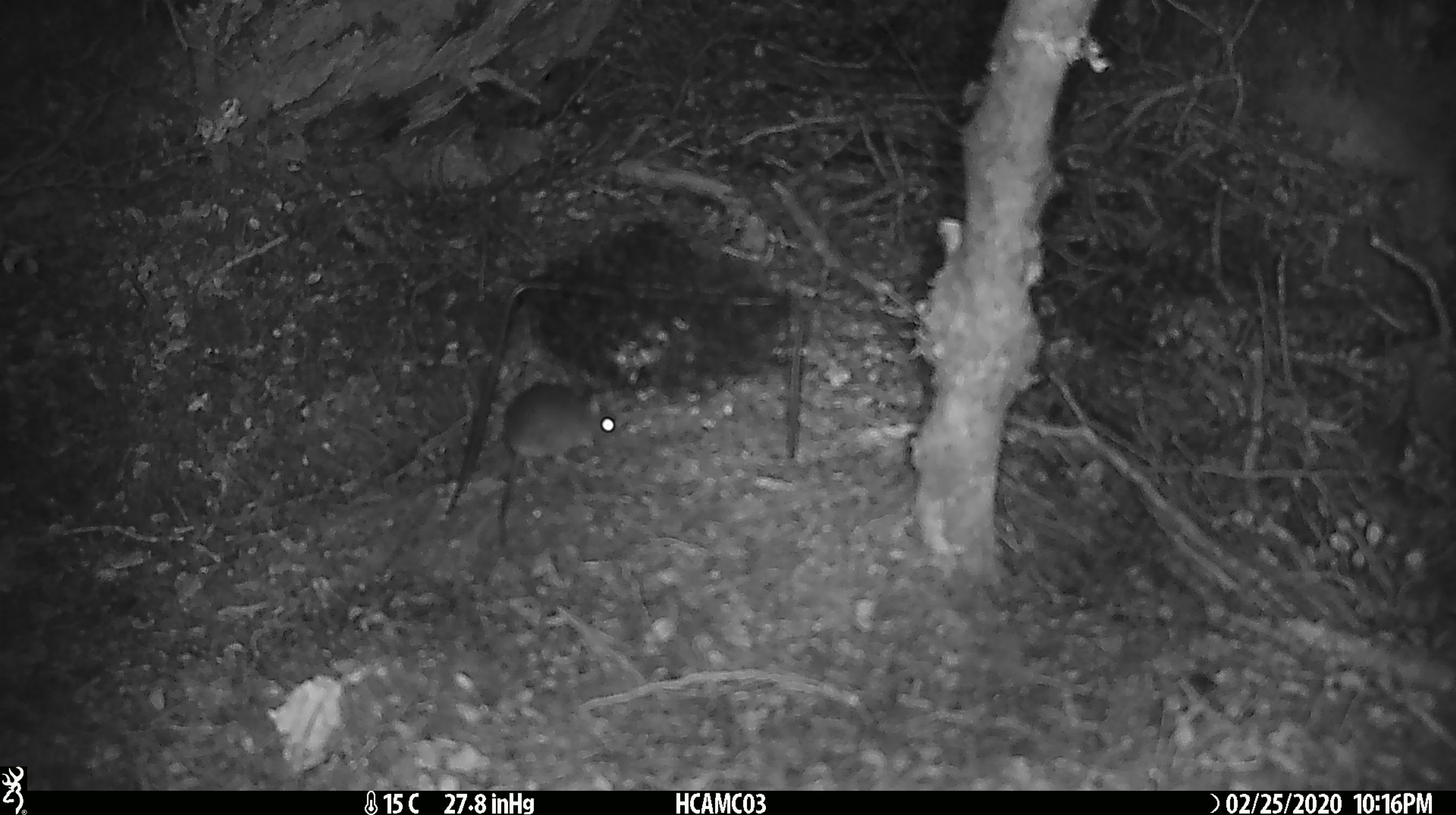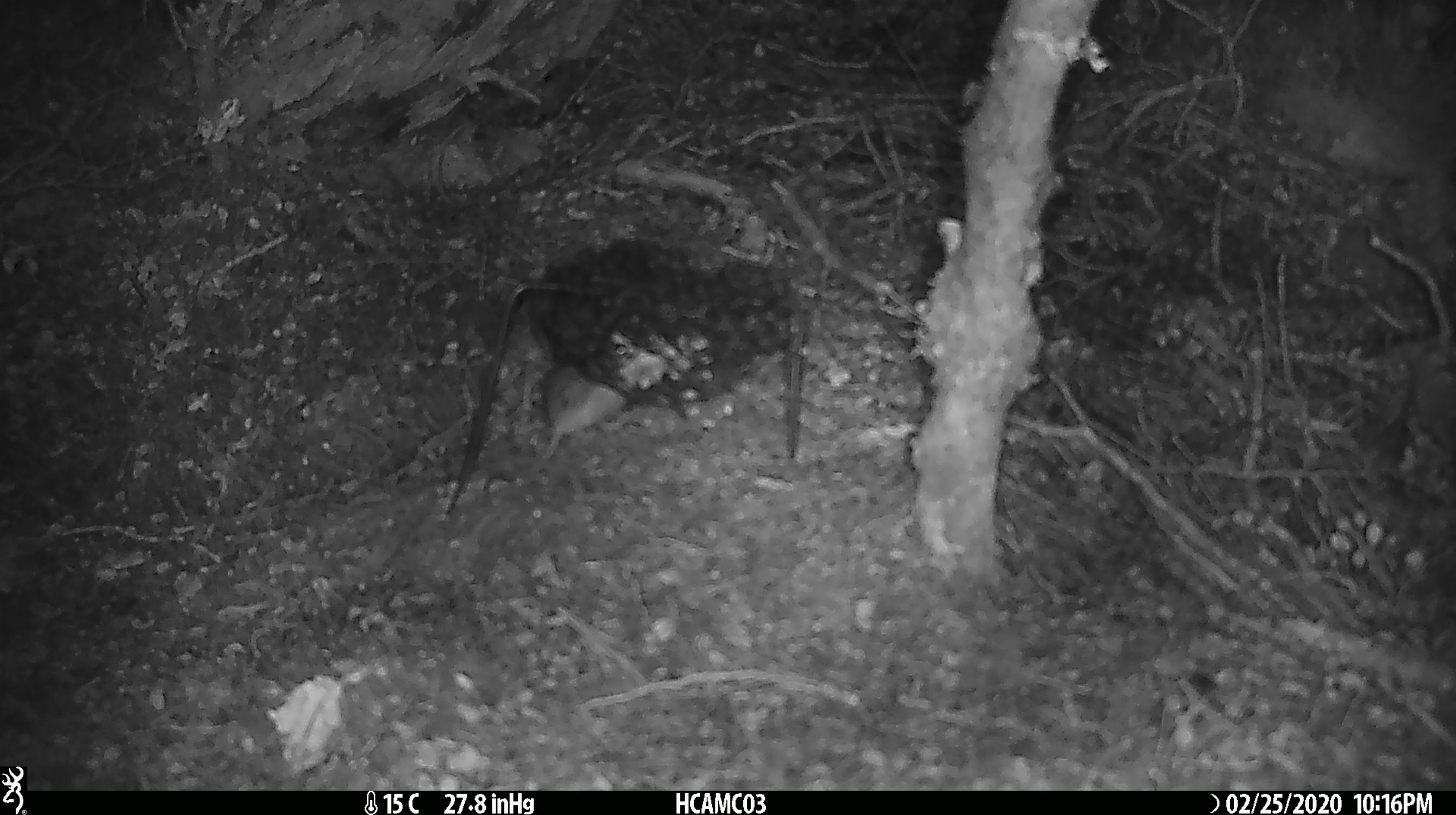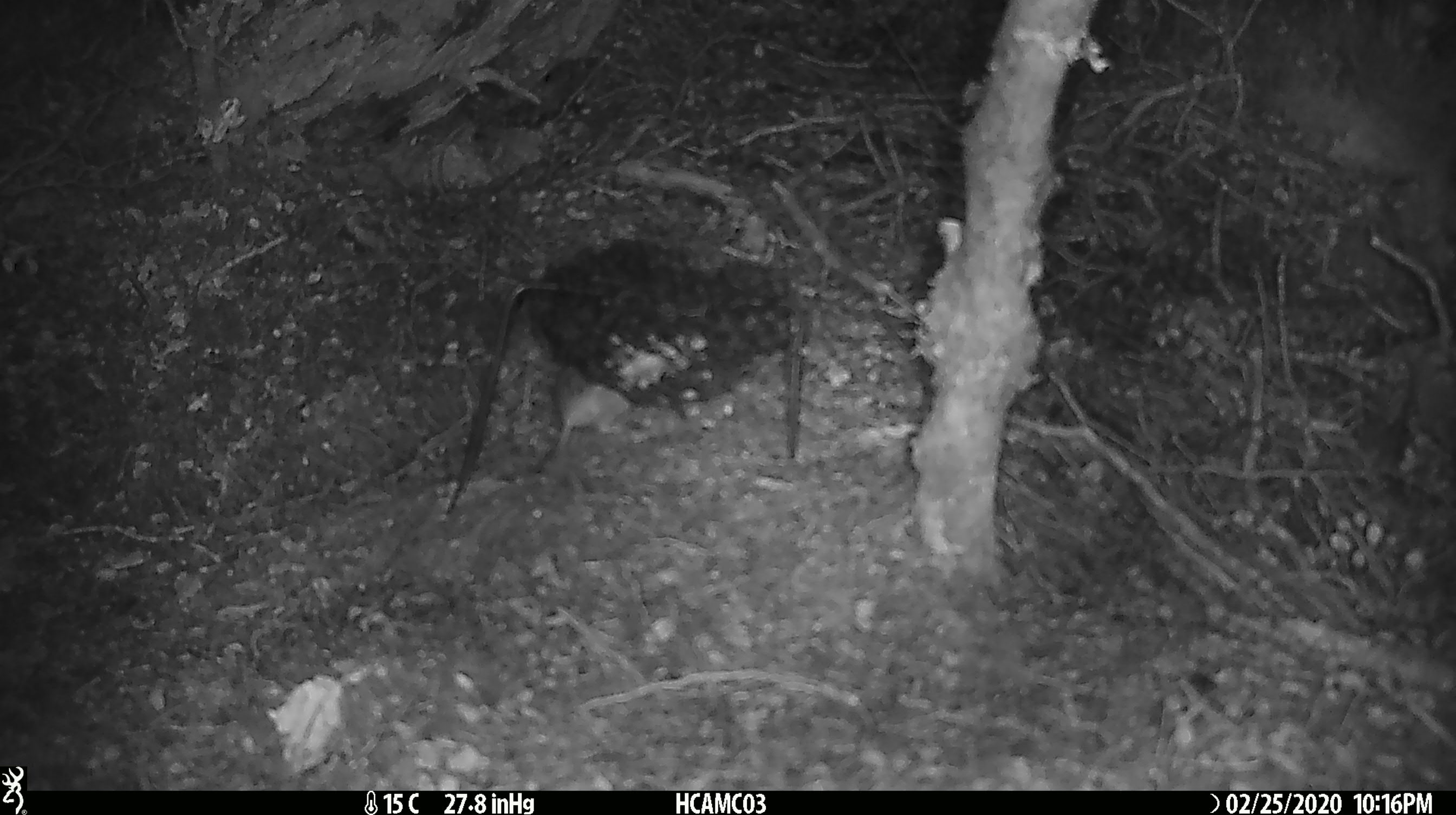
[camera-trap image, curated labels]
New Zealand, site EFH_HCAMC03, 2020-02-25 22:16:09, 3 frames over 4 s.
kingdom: Animalia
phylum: Chordata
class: Mammalia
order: Rodentia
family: Muridae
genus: Mus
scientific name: Mus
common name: mouse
Mouse (Mus).